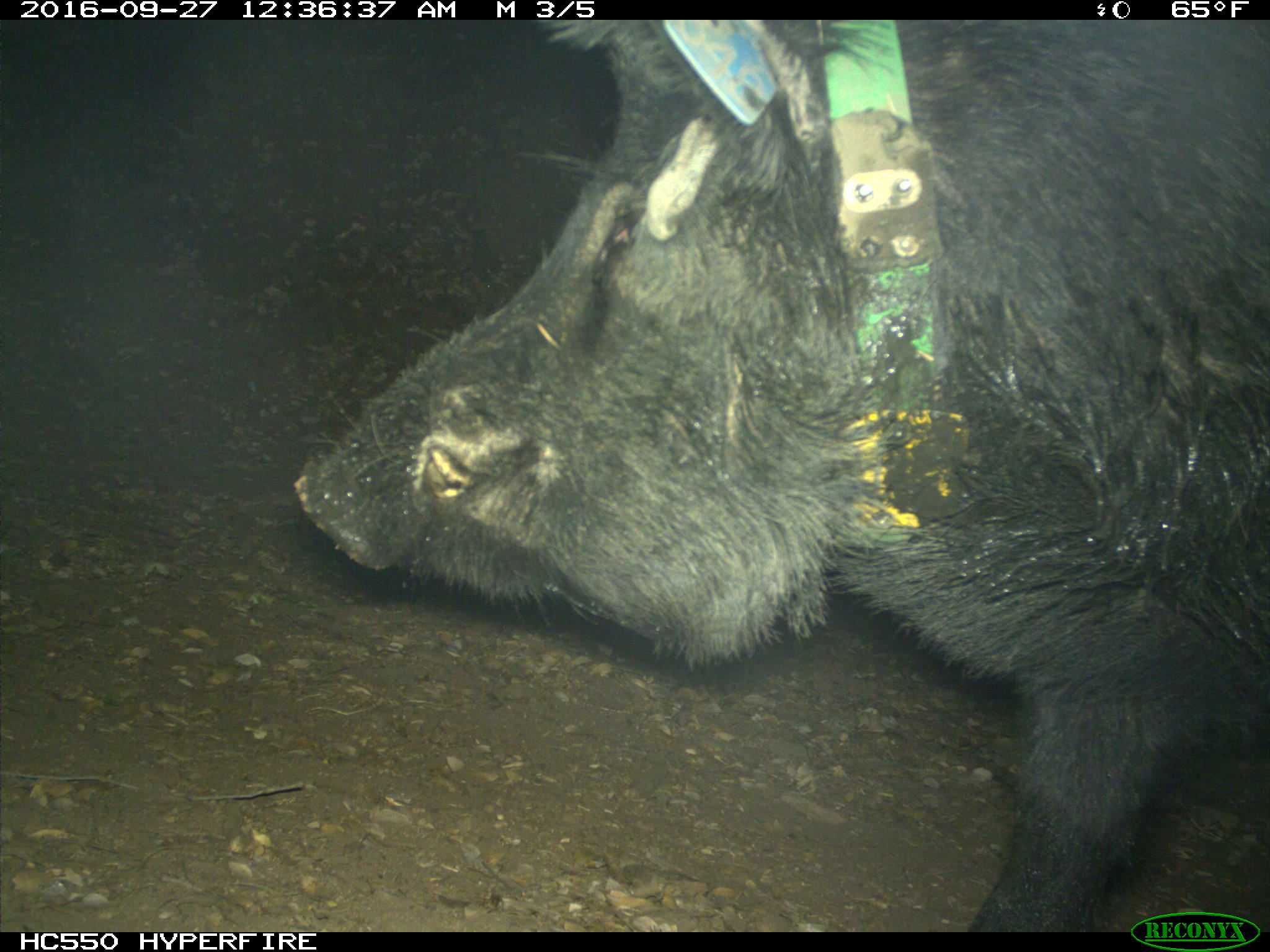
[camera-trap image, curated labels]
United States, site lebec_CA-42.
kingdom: Animalia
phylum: Chordata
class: Mammalia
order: Artiodactyla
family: Suidae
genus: Sus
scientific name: Sus scrofa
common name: wild boar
Sus scrofa (wild boar).